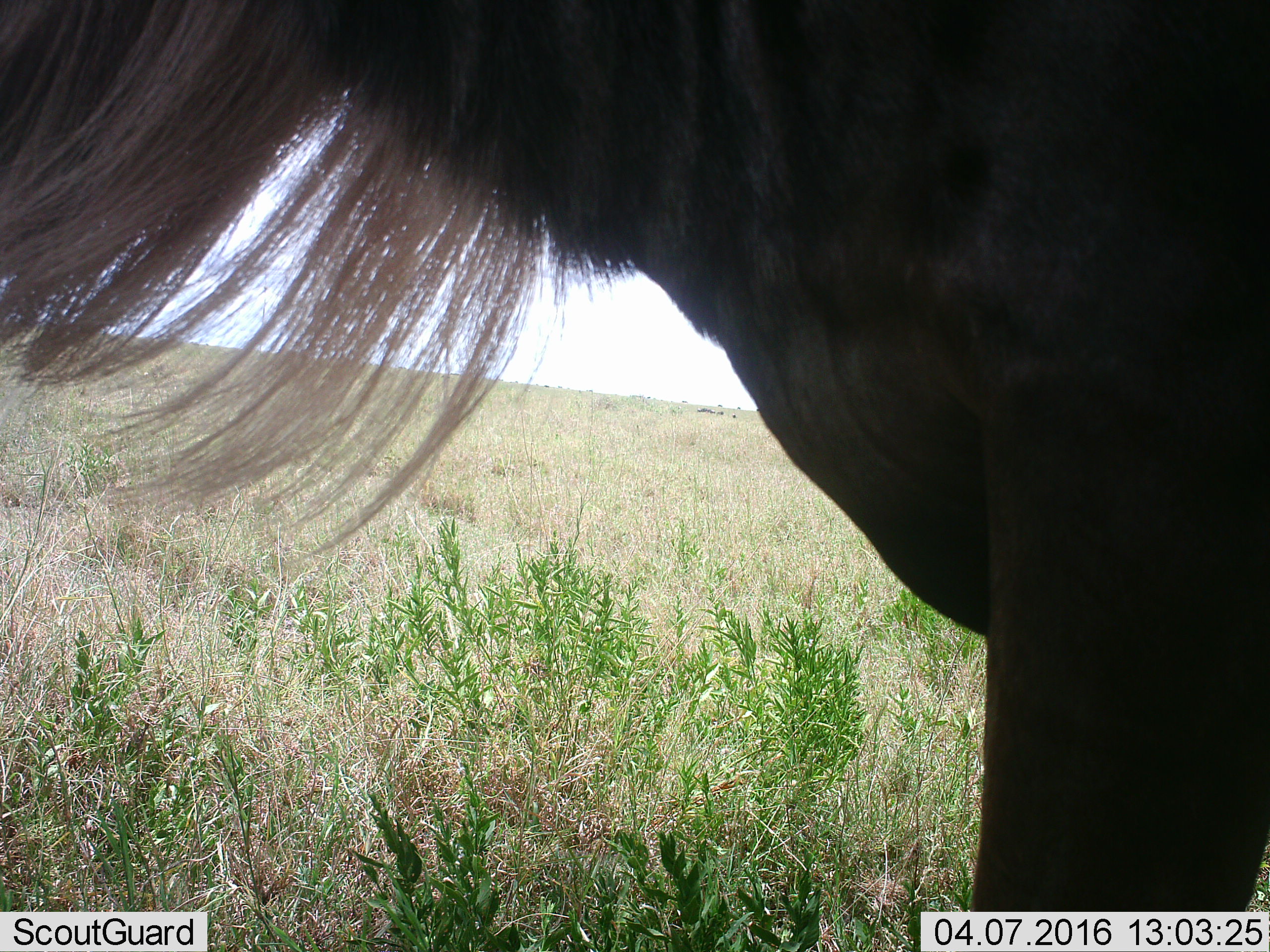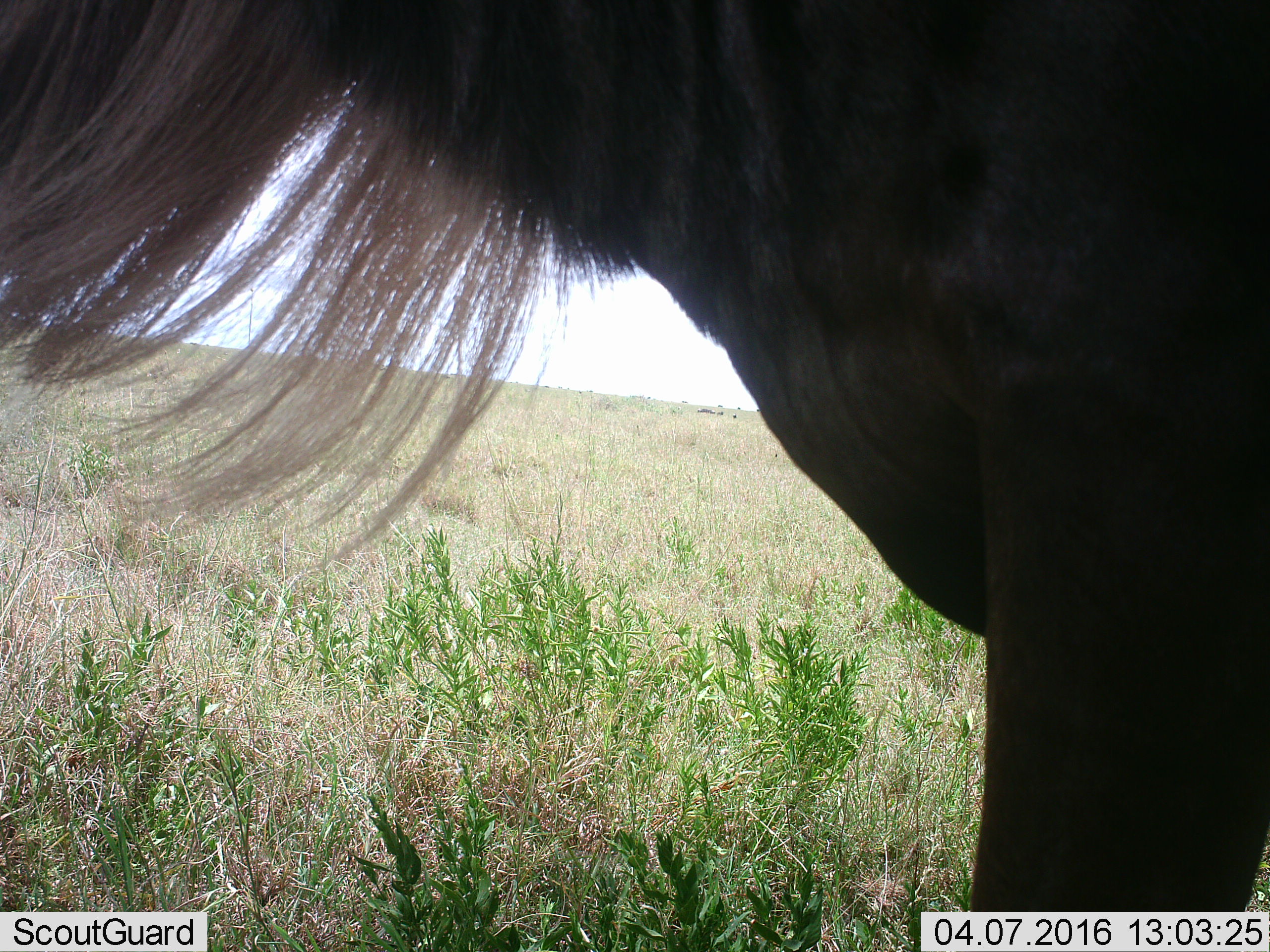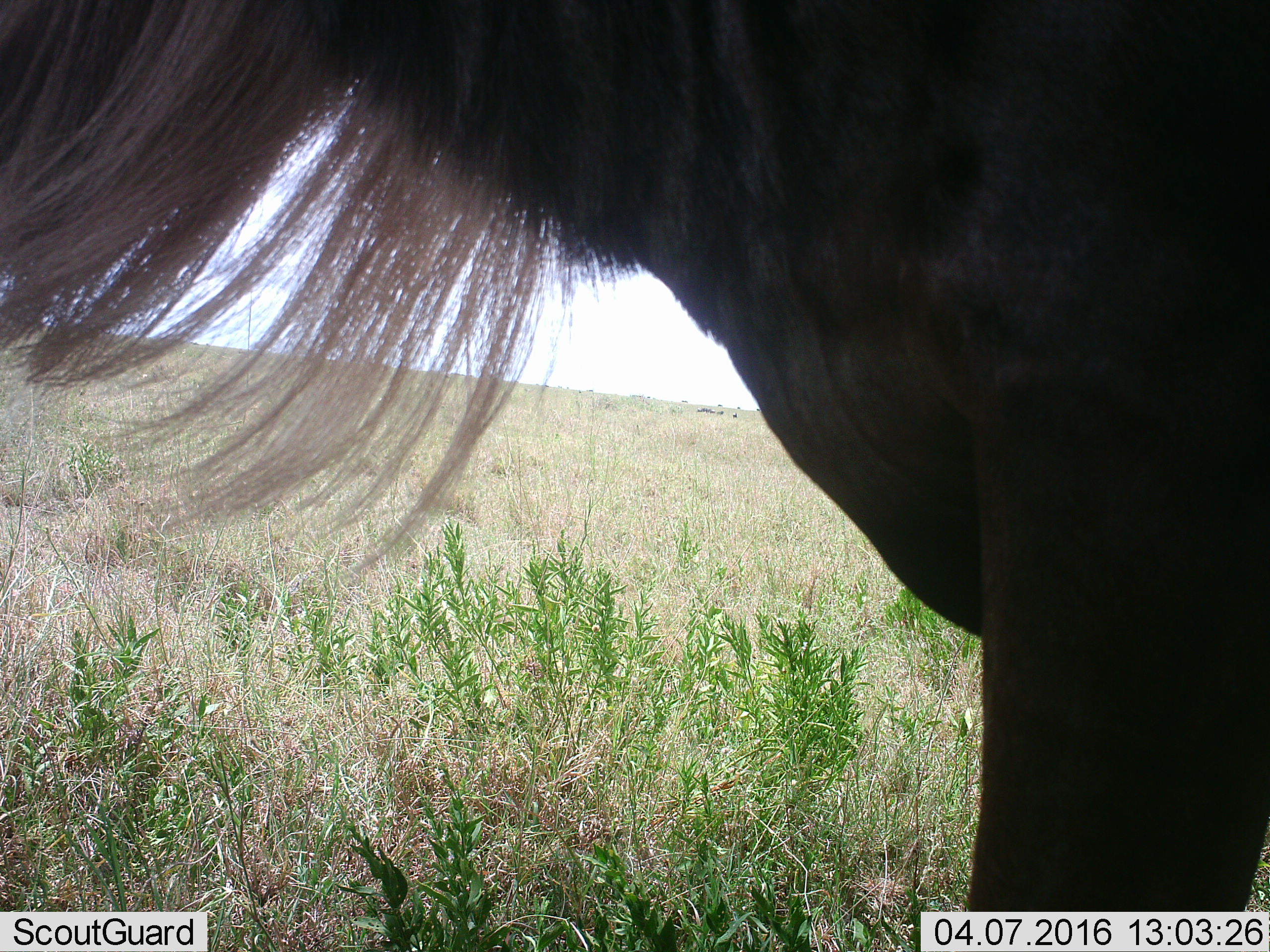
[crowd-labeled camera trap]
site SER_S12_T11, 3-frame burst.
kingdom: Animalia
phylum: Chordata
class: Mammalia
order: Artiodactyla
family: Bovidae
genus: Connochaetes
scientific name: Connochaetes taurinus taurinus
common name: blue wildebeest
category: wildebeestblue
Wildebeestblue (blue wildebeest) (Connochaetes taurinus taurinus), count 1. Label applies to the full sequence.